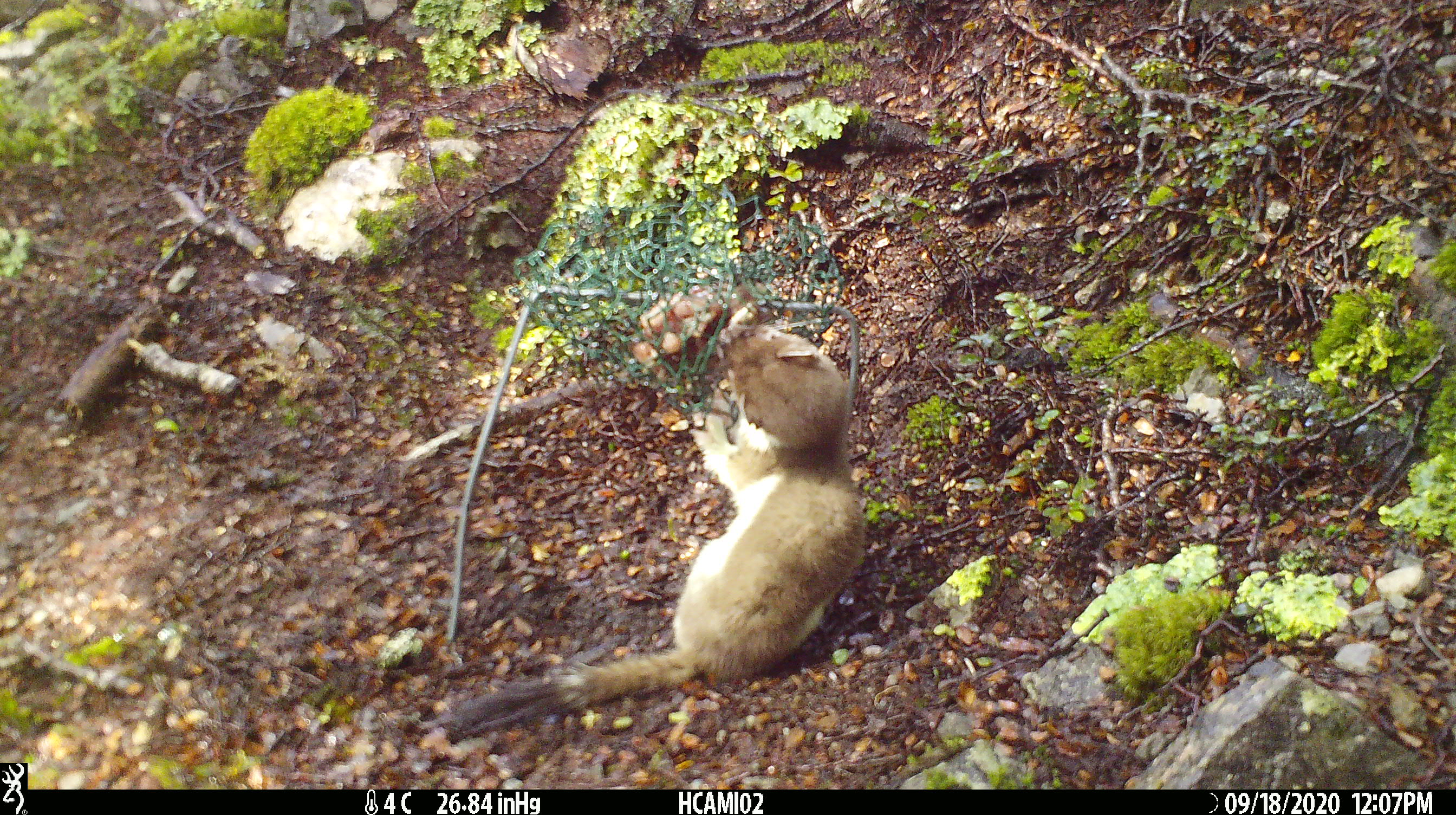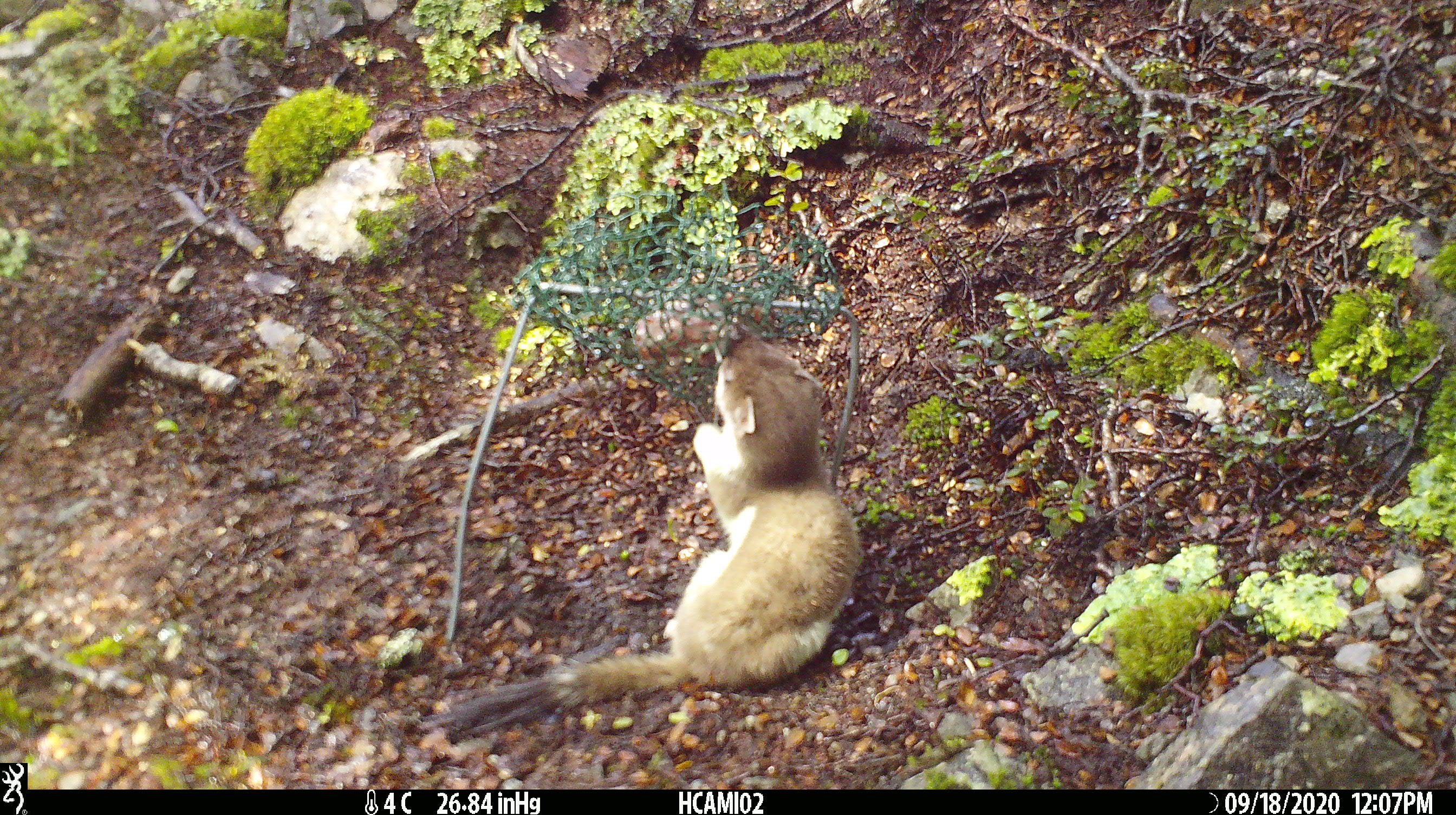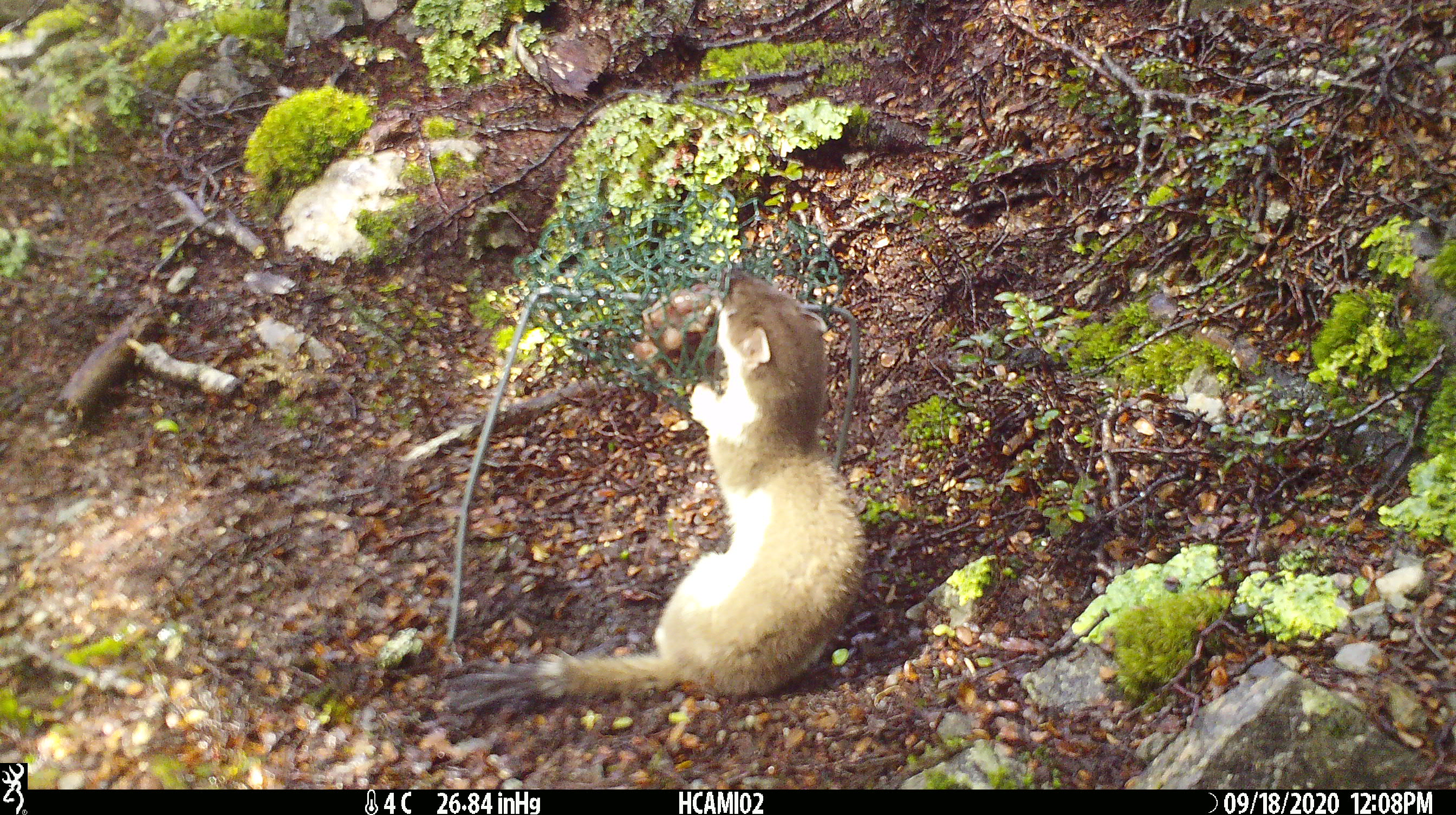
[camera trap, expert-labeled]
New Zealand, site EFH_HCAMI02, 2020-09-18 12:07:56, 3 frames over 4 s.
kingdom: Animalia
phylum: Chordata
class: Mammalia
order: Carnivora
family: Mustelidae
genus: Mustela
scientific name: Mustela erminea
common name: stoat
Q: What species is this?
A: Stoat (Mustela erminea).